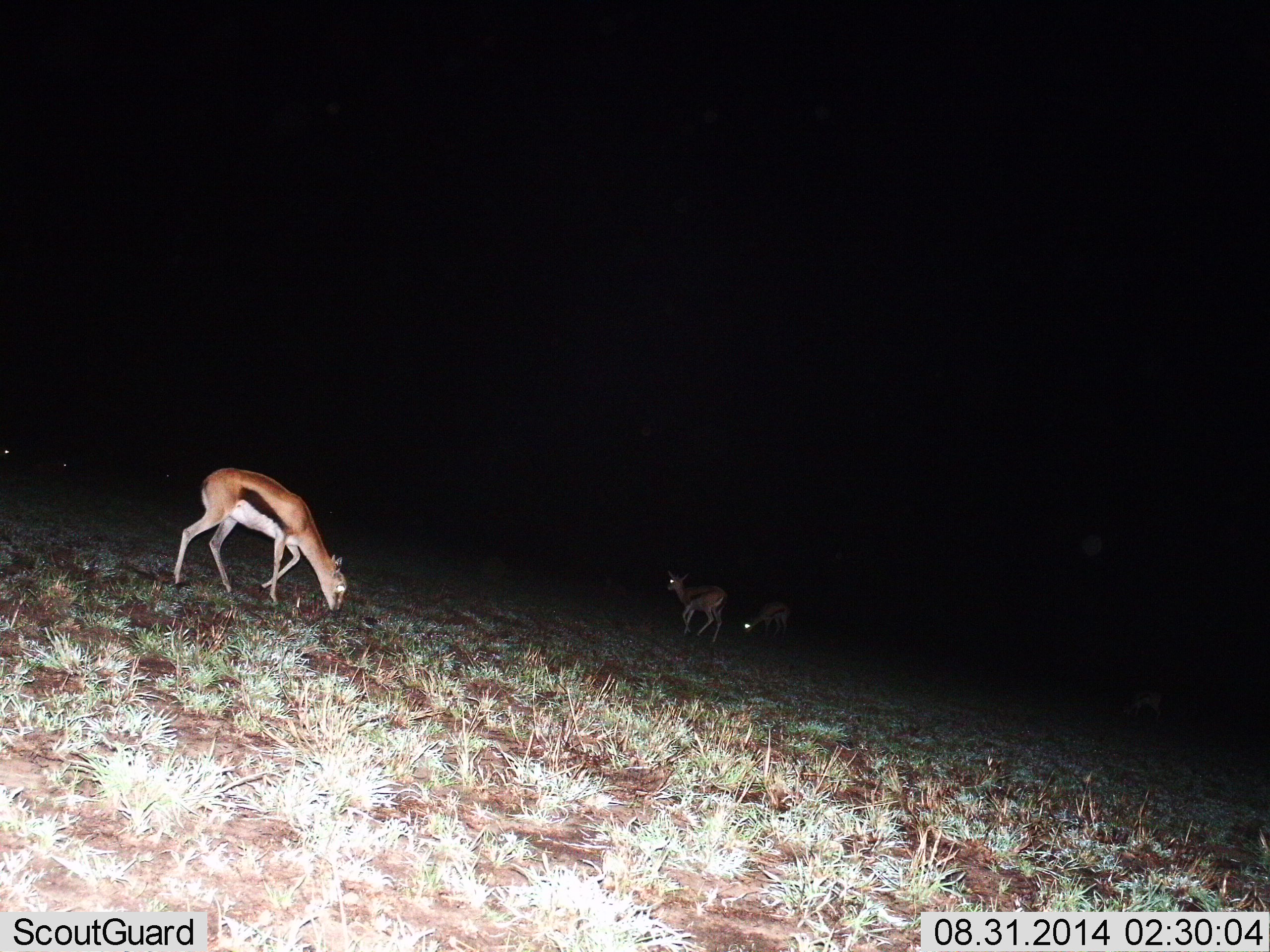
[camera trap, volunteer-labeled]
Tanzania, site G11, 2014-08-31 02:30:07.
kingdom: Animalia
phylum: Chordata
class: Mammalia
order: Artiodactyla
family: Bovidae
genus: Eudorcas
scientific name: Eudorcas thomsonii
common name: thomson's gazelle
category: gazellethomsons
Gazellethomsons (thomson's gazelle) (Eudorcas thomsonii), count 3. Behavior (volunteer vote fractions): standing 40%, resting 0%, moving 20%, interacting 0%. Young present (vote fraction): 10%. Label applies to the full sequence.